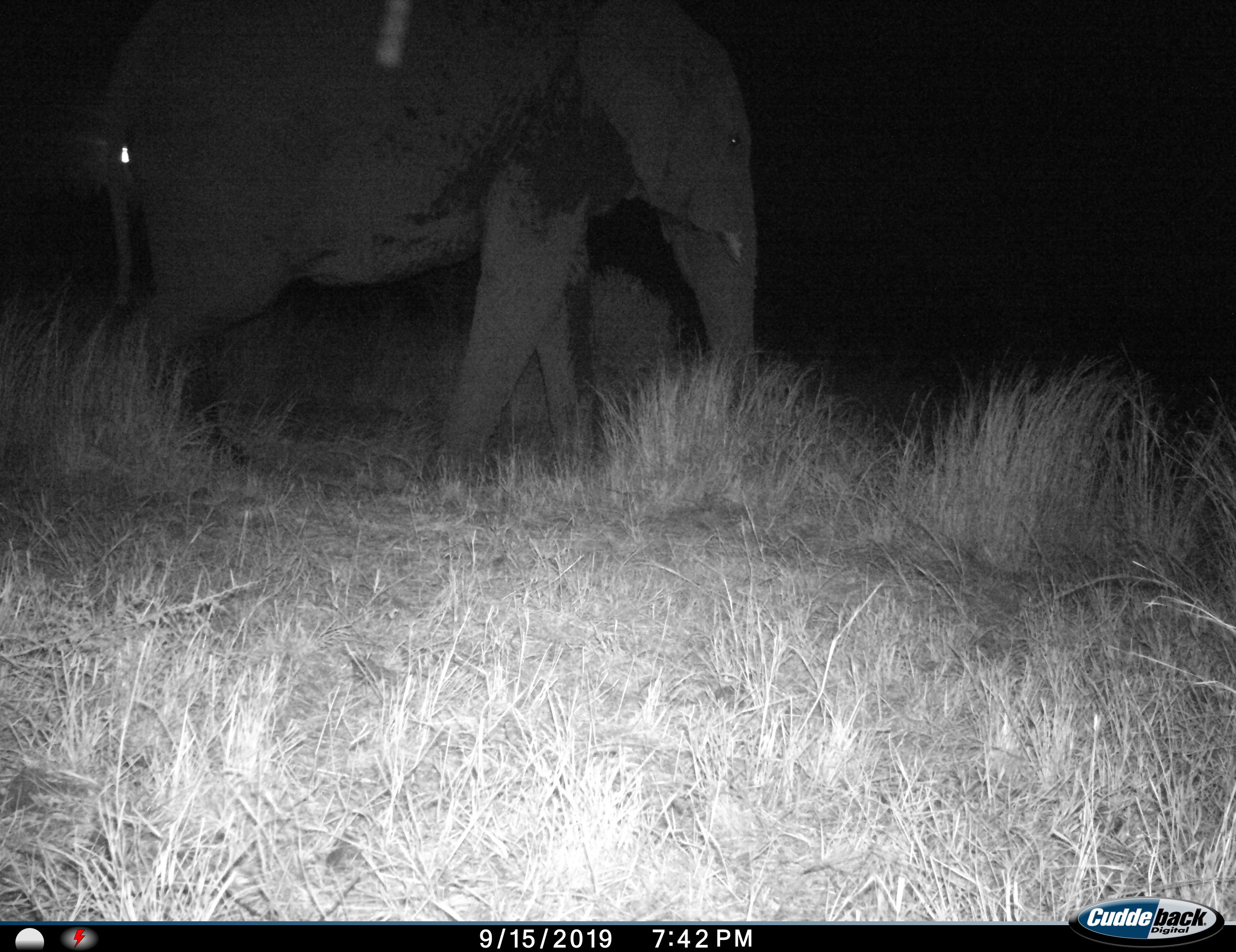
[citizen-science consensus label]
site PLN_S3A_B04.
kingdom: Animalia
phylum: Chordata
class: Mammalia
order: Proboscidea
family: Elephantidae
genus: Loxodonta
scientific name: Loxodonta africana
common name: african bush elephant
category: elephant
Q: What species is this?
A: Elephant (african bush elephant) (Loxodonta africana).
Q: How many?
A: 1.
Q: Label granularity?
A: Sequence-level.